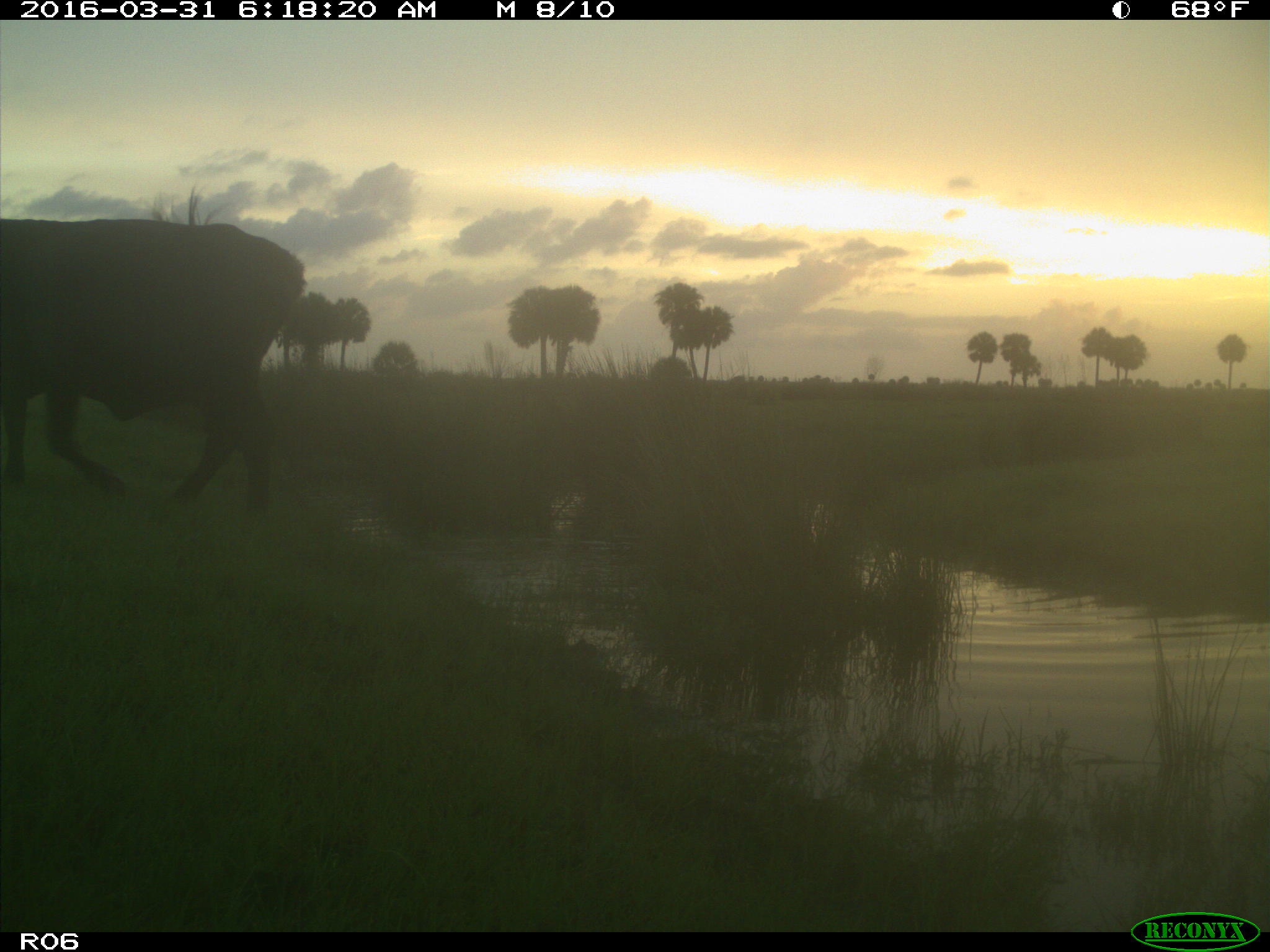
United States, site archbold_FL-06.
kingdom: Animalia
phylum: Chordata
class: Mammalia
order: Artiodactyla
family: Bovidae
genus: Bos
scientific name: Bos taurus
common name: domestic cow